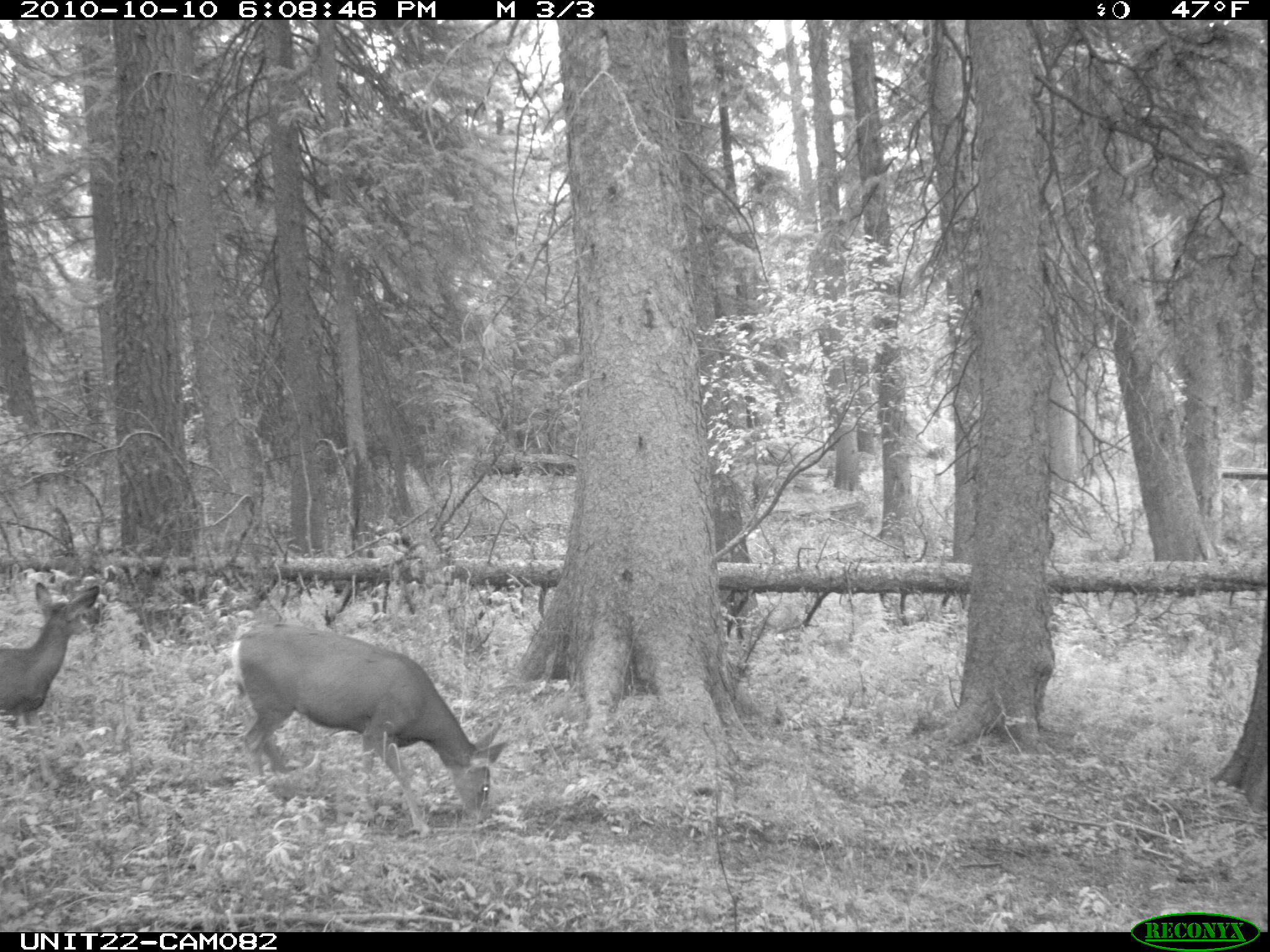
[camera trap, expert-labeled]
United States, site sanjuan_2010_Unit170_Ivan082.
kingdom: Animalia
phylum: Chordata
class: Mammalia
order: Artiodactyla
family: Cervidae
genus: Odocoileus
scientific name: Odocoileus hemionus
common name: mule deer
Odocoileus hemionus (mule deer).